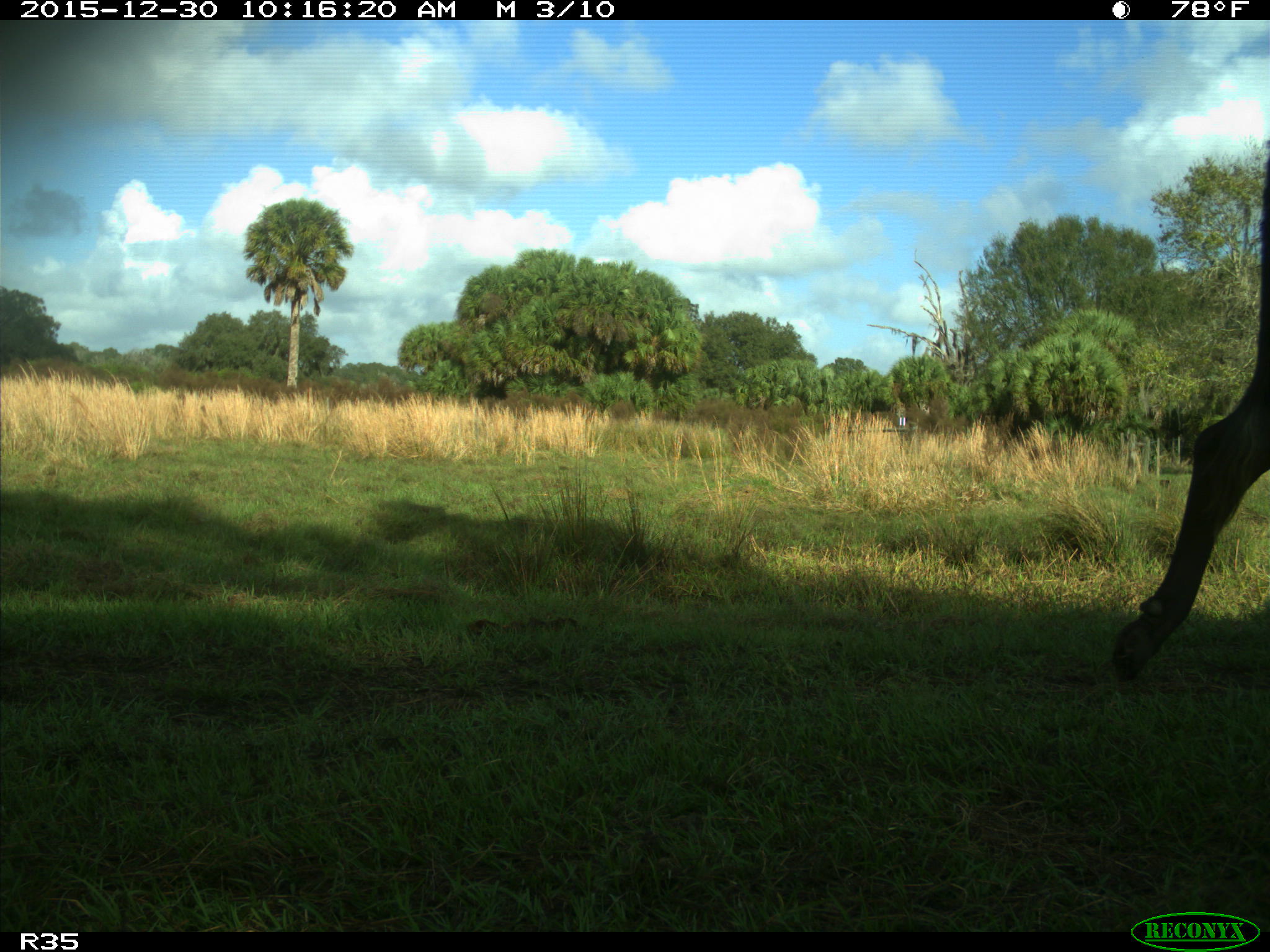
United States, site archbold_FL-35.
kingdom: Animalia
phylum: Chordata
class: Mammalia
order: Artiodactyla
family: Bovidae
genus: Bos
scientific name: Bos taurus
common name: domestic cow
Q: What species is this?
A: Bos taurus (domestic cow).